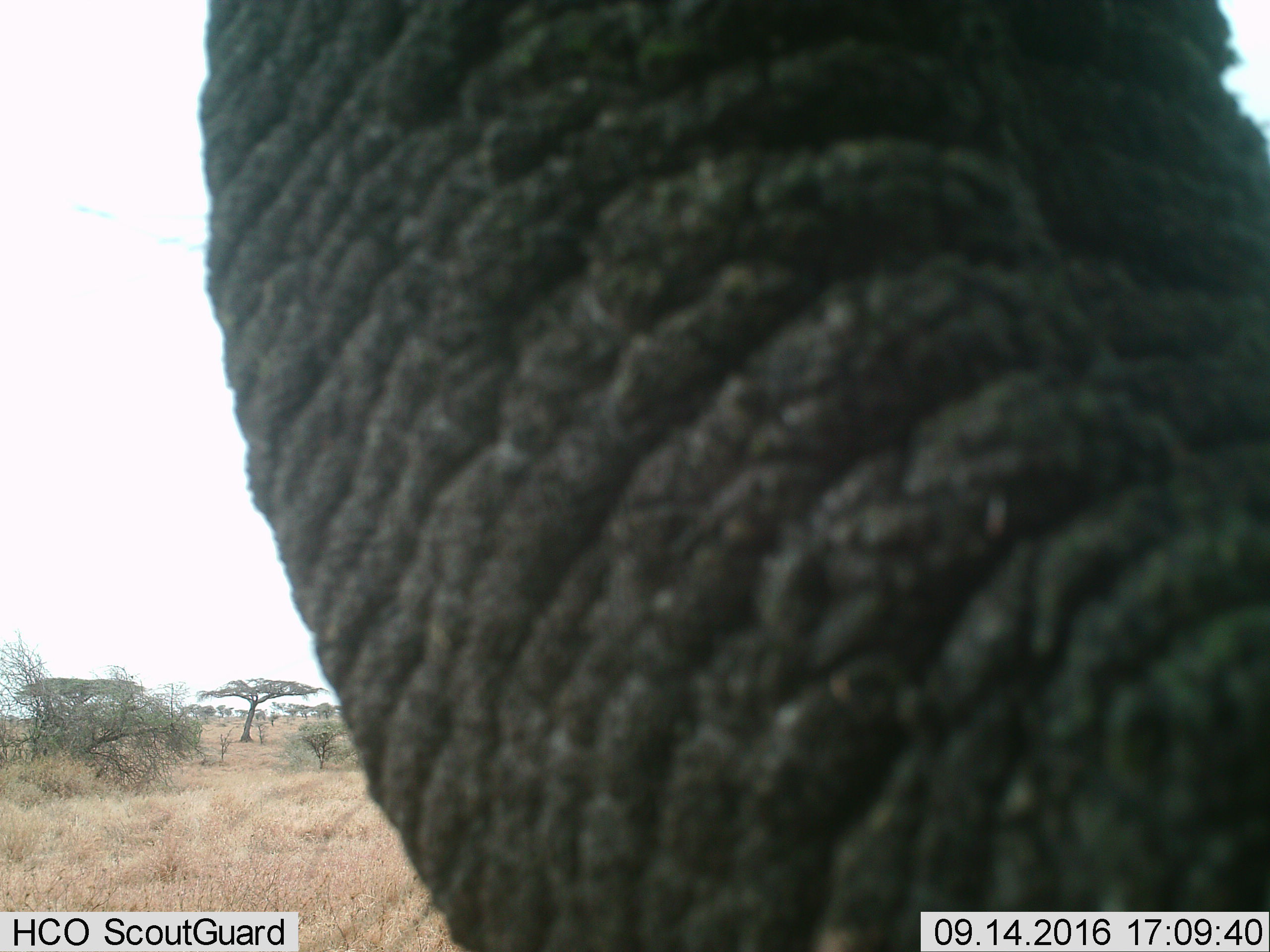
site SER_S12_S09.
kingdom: Animalia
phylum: Chordata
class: Mammalia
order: Proboscidea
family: Elephantidae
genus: Loxodonta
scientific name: Loxodonta africana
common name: african bush elephant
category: elephant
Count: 1.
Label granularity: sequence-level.